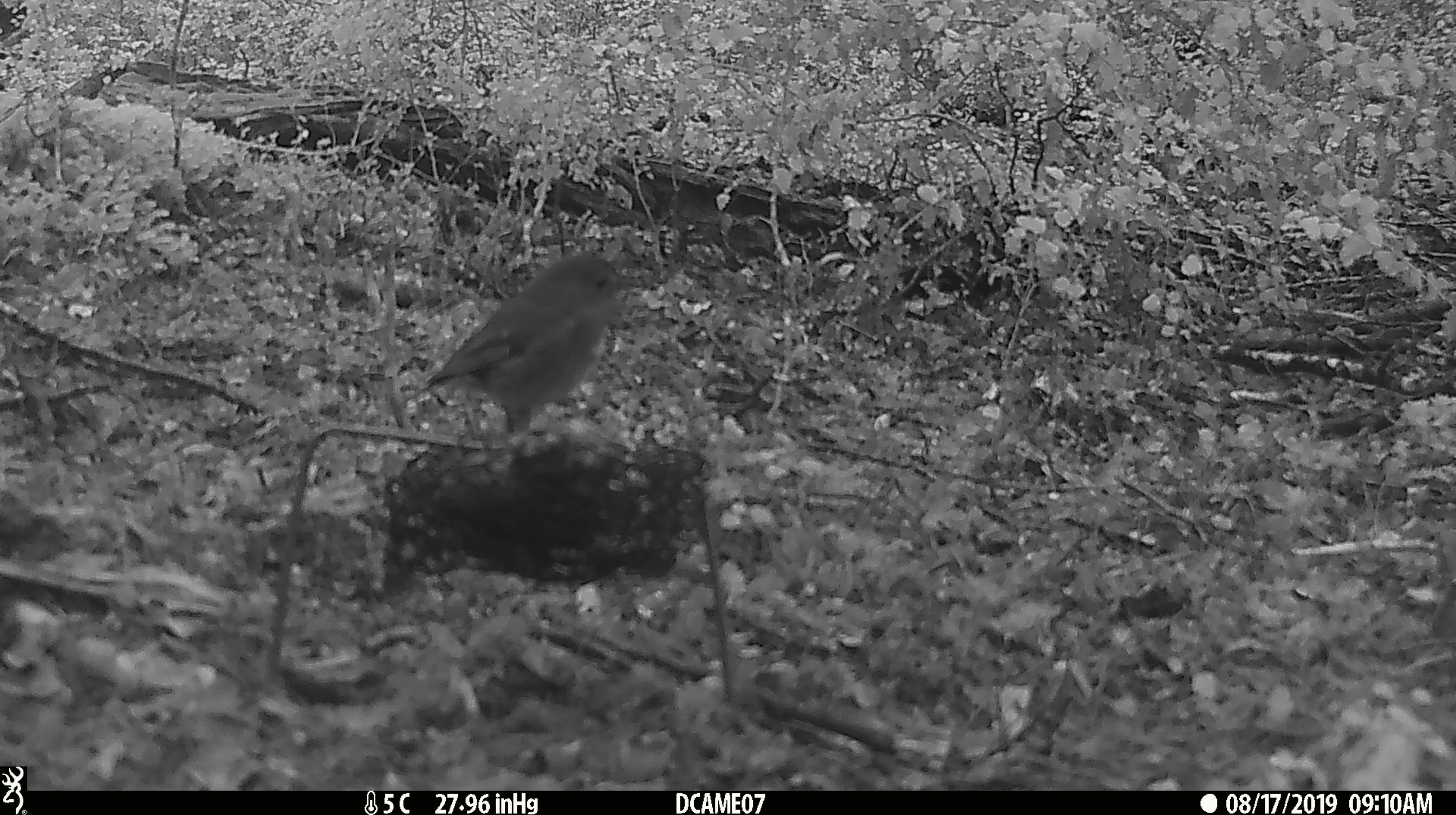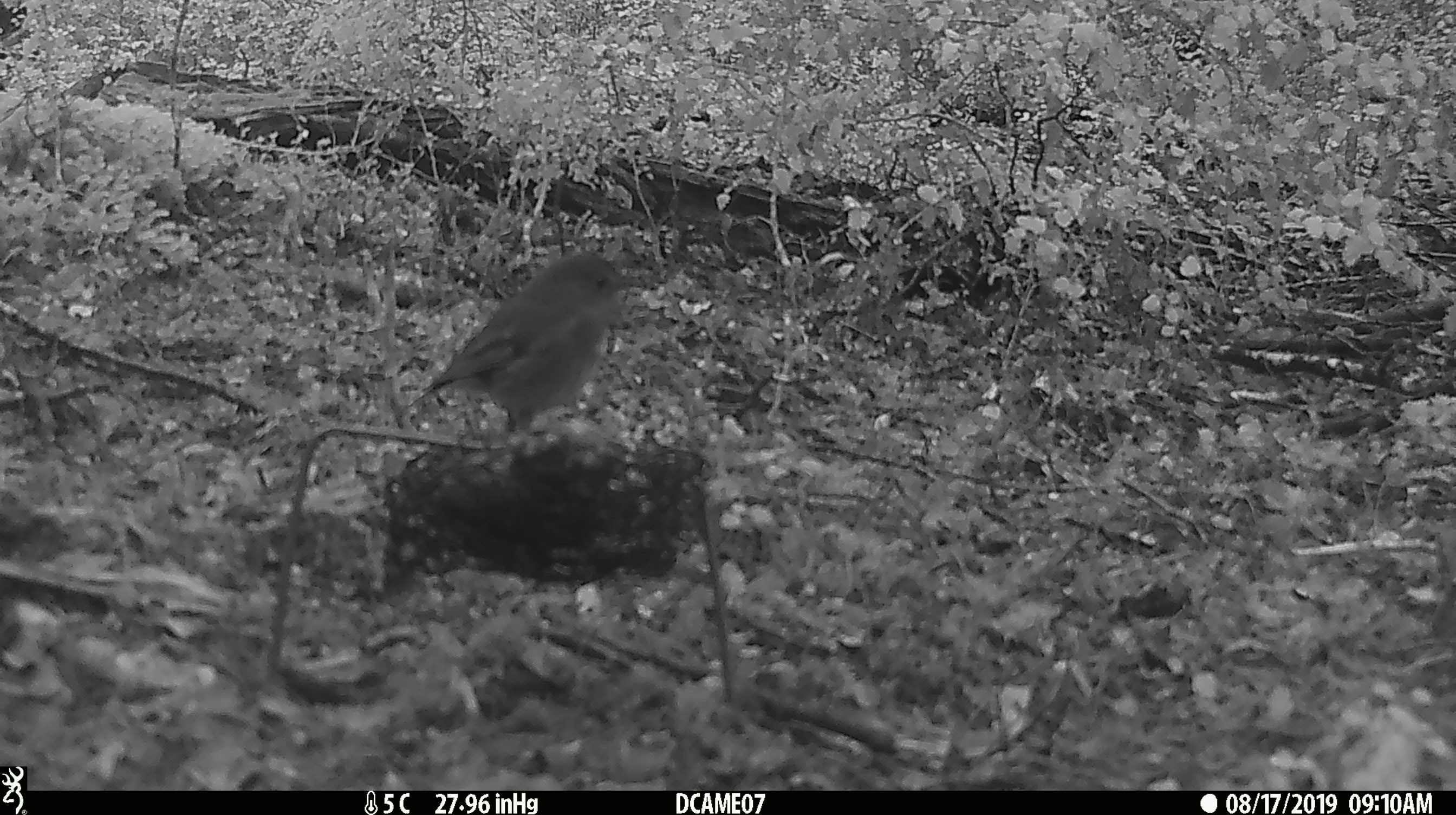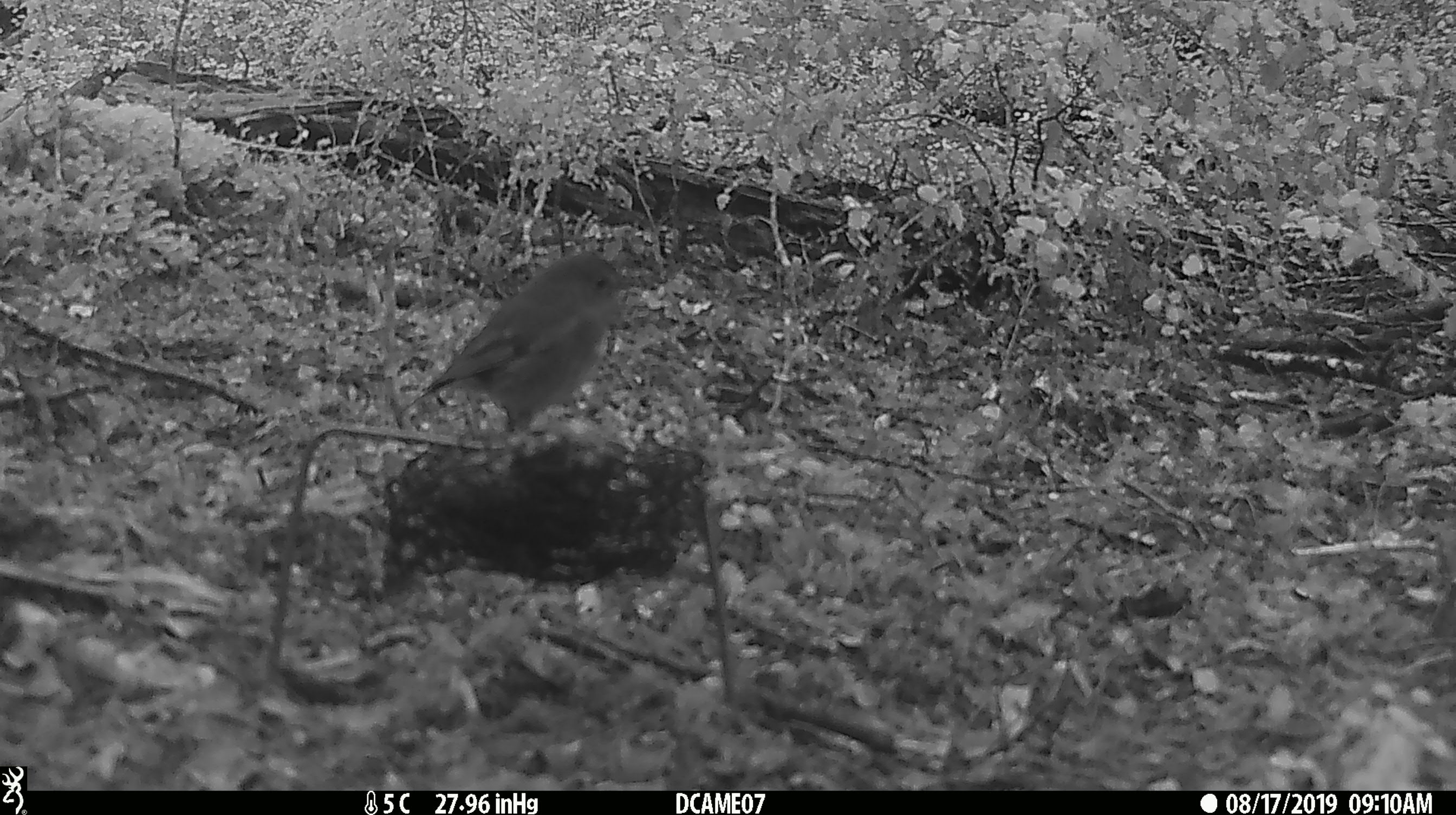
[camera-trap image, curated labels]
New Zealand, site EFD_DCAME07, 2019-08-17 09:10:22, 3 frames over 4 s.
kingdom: Animalia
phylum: Chordata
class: Aves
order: Passeriformes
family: Petroicidae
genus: Petroica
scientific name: Petroica australis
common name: new zealand robin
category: robin